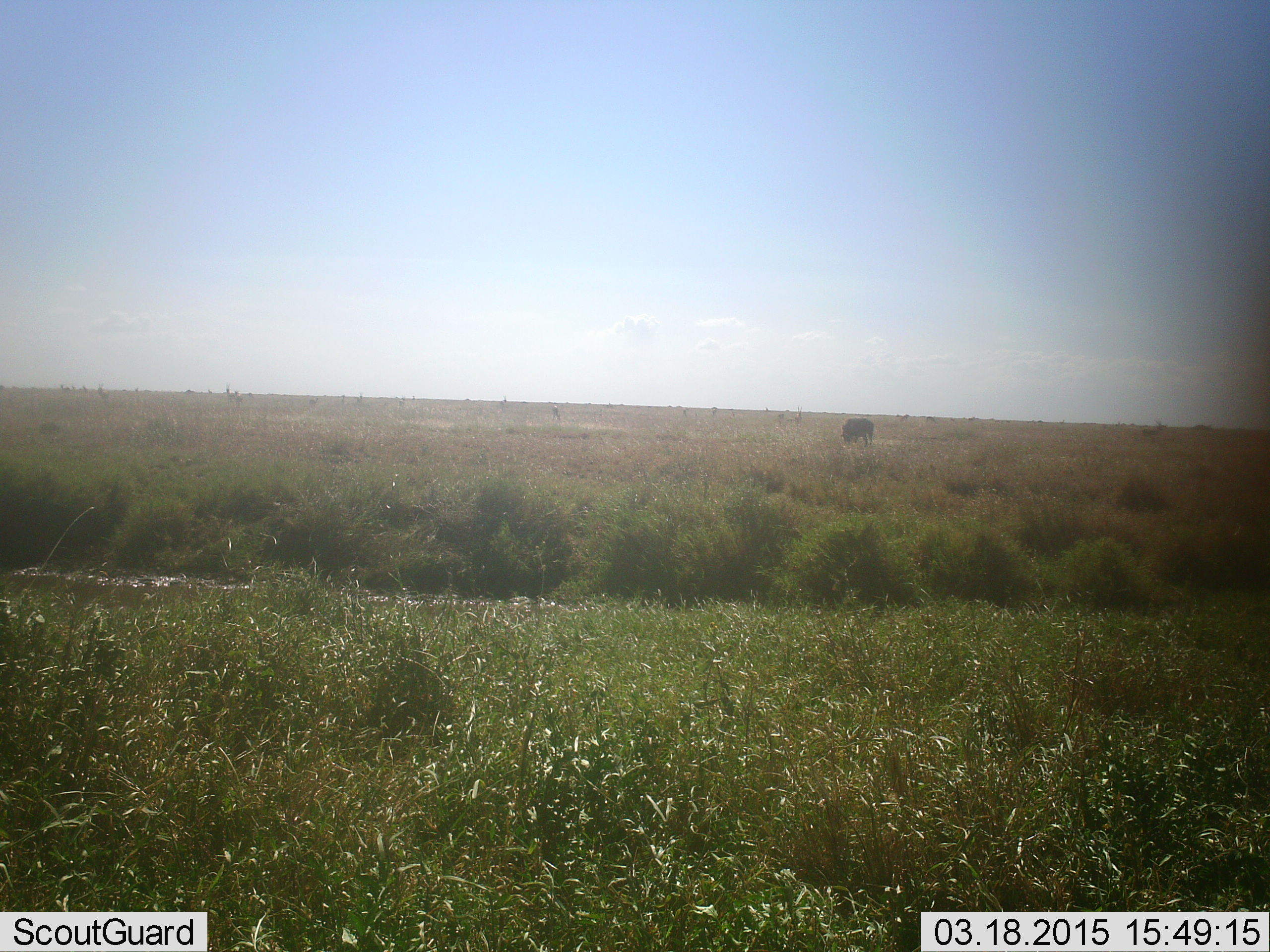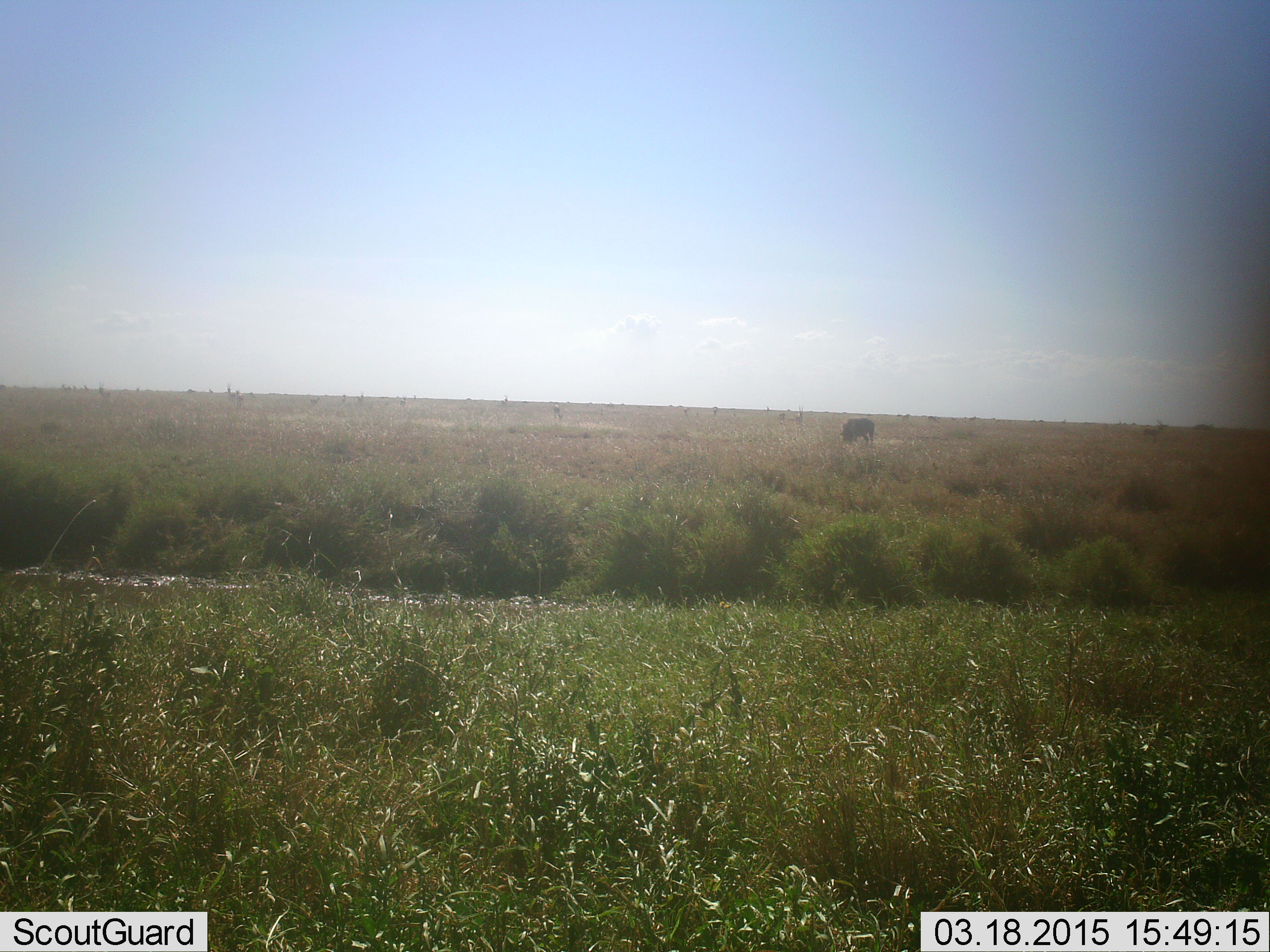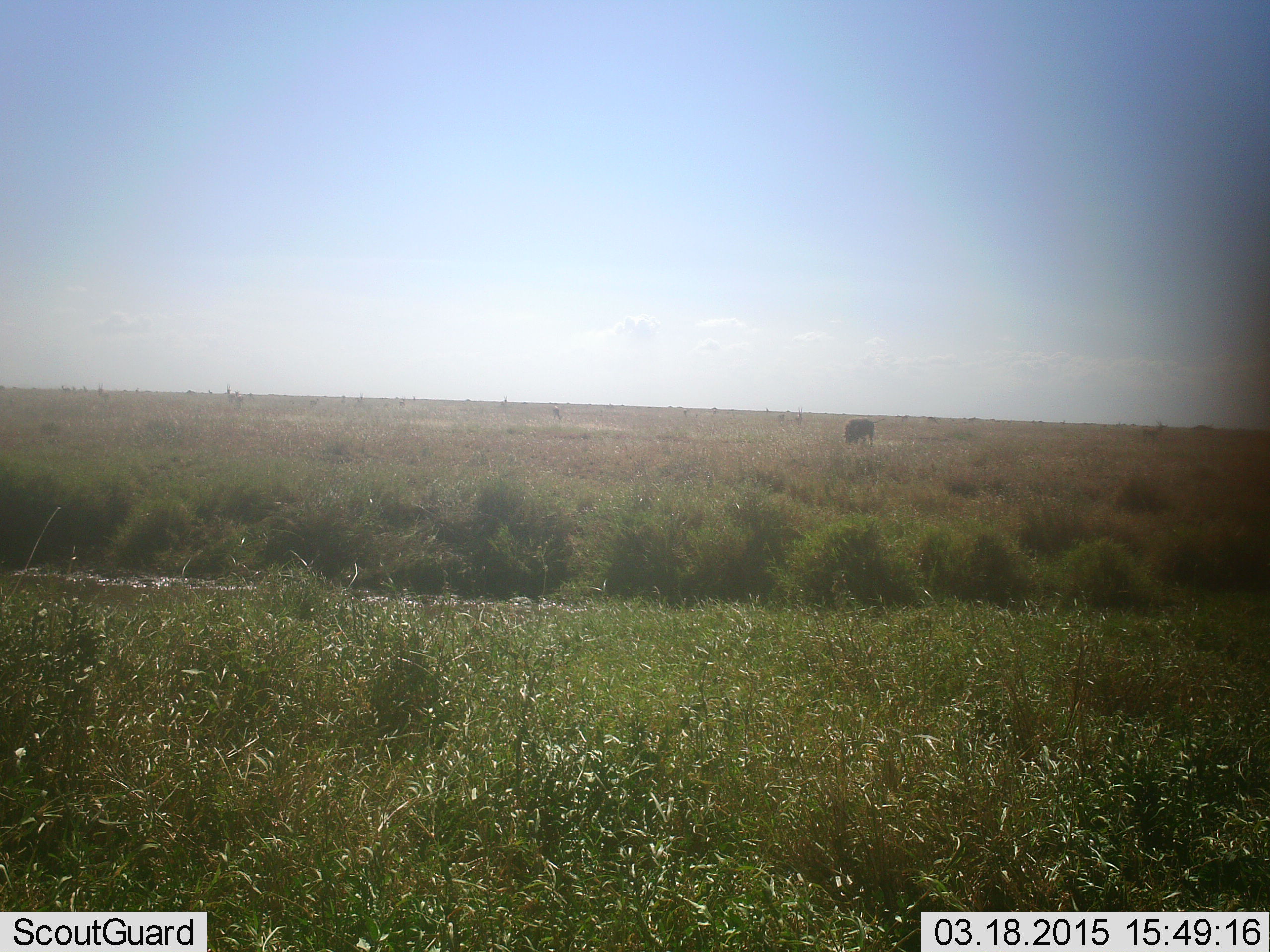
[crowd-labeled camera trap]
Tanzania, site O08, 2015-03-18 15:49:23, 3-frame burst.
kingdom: Animalia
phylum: Chordata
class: Mammalia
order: Artiodactyla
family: Bovidae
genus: Connochaetes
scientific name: Connochaetes taurinus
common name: blue wildebeest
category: wildebeest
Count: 1.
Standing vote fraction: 18%.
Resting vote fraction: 0%.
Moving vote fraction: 0%.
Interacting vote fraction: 0%.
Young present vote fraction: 0%.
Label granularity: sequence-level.